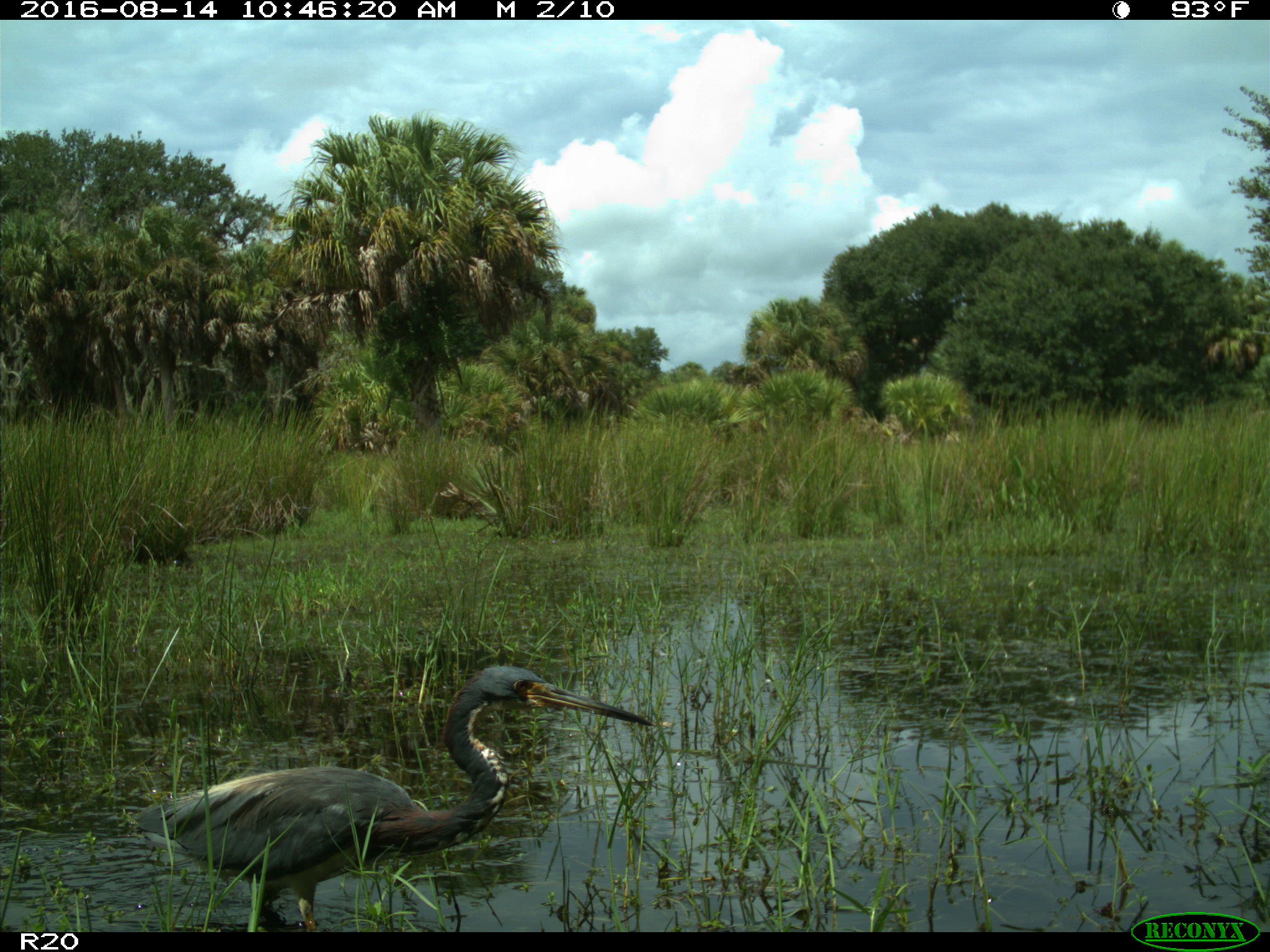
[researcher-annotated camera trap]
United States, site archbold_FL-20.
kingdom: Animalia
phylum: Chordata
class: Aves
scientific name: Aves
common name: birds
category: unidentified bird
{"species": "unidentified bird (birds) (Aves)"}